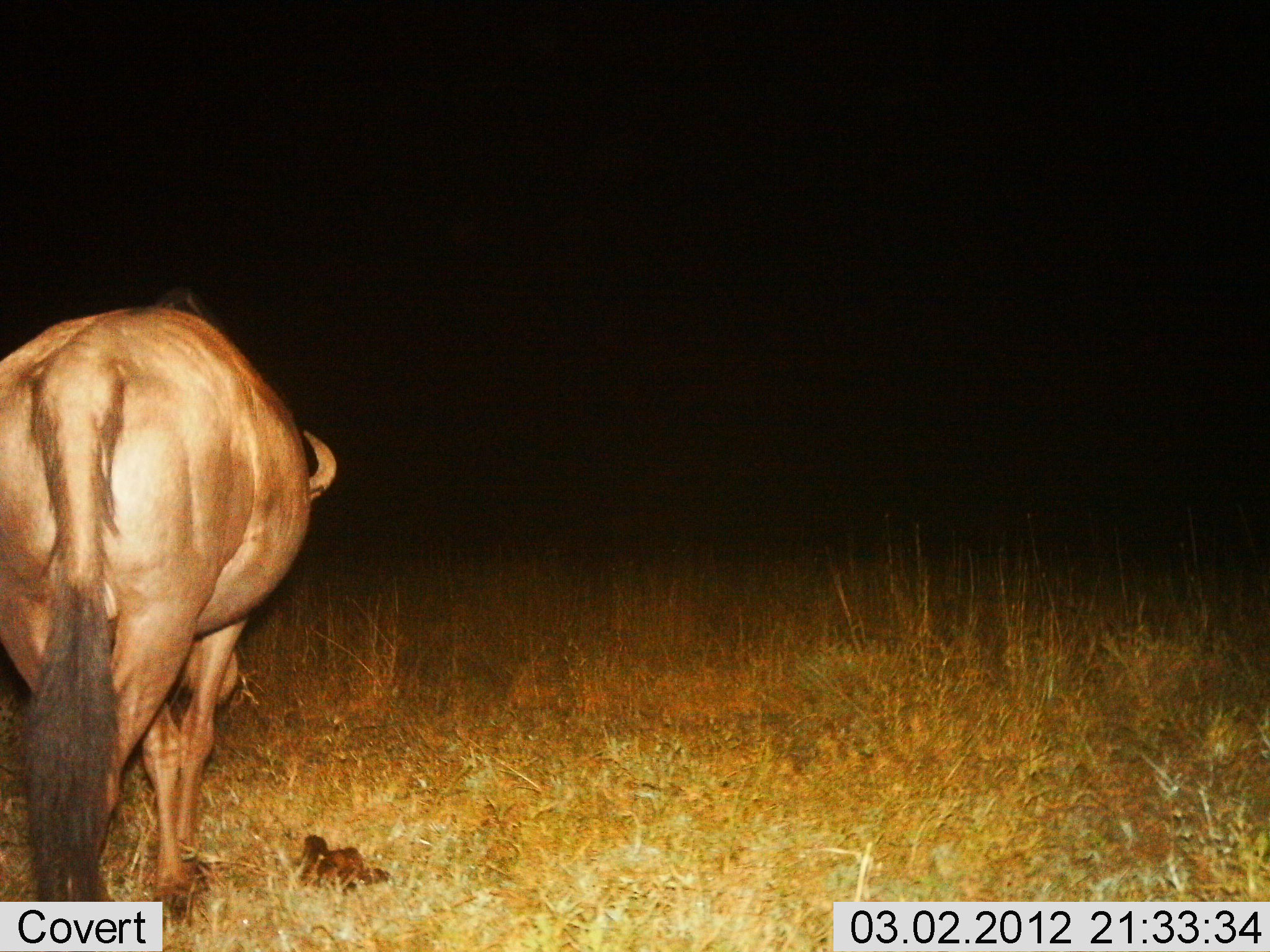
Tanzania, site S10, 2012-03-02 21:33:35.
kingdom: Animalia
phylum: Chordata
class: Mammalia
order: Artiodactyla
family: Bovidae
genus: Connochaetes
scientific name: Connochaetes taurinus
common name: blue wildebeest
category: wildebeest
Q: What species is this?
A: Wildebeest (blue wildebeest) (Connochaetes taurinus).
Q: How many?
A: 1.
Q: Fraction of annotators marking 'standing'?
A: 53%.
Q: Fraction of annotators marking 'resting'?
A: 0%.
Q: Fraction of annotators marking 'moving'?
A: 27%.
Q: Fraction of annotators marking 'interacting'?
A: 0%.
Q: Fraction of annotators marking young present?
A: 0%.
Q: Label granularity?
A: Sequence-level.